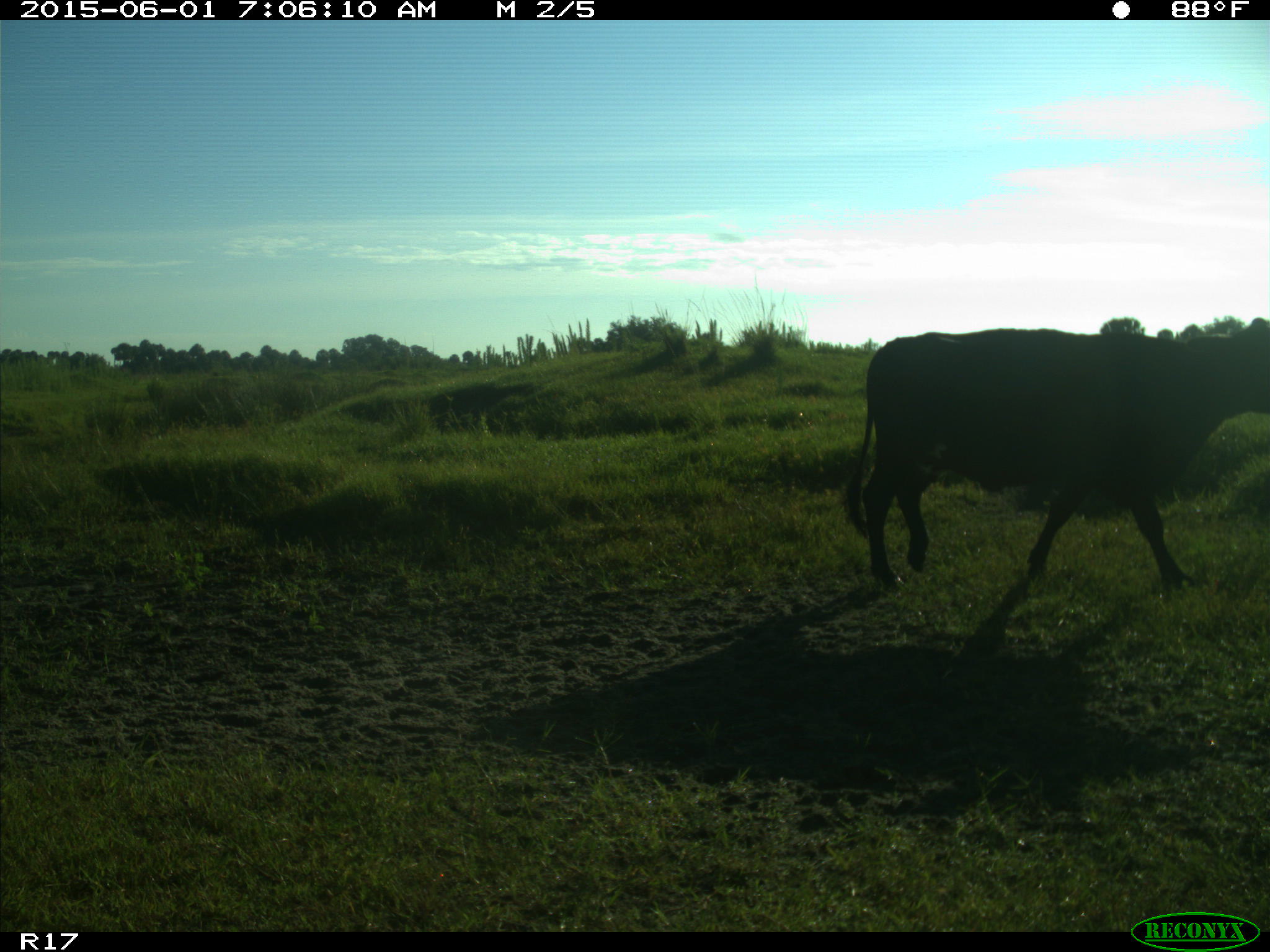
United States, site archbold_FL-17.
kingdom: Animalia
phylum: Chordata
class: Mammalia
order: Artiodactyla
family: Bovidae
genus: Bos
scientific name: Bos taurus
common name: domestic cow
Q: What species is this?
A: Bos taurus (domestic cow).